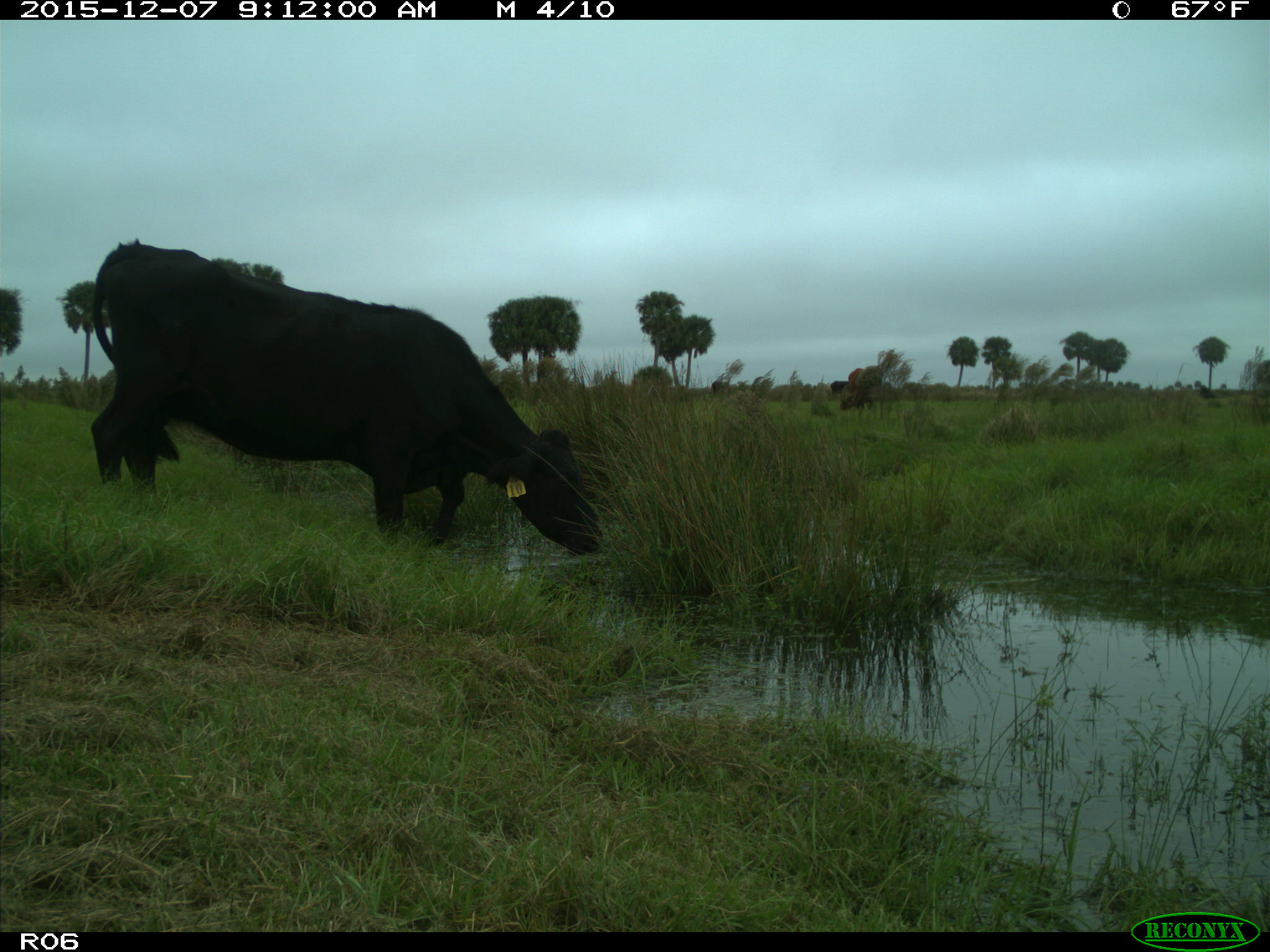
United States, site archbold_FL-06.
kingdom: Animalia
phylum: Chordata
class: Mammalia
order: Artiodactyla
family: Bovidae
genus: Bos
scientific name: Bos taurus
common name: domestic cow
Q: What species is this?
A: Bos taurus (domestic cow).